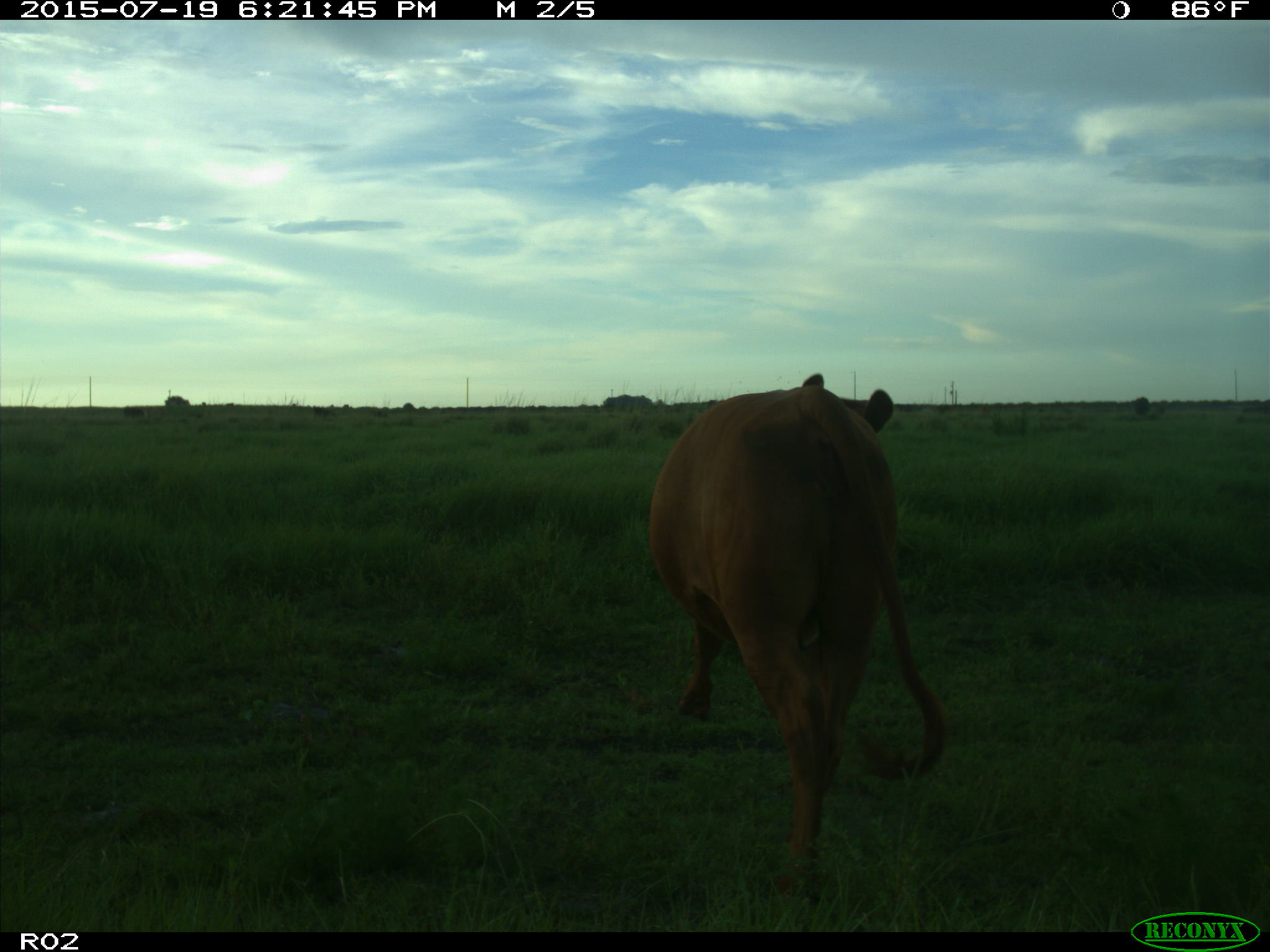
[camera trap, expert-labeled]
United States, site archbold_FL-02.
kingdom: Animalia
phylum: Chordata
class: Mammalia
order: Artiodactyla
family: Bovidae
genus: Bos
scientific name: Bos taurus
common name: domestic cow